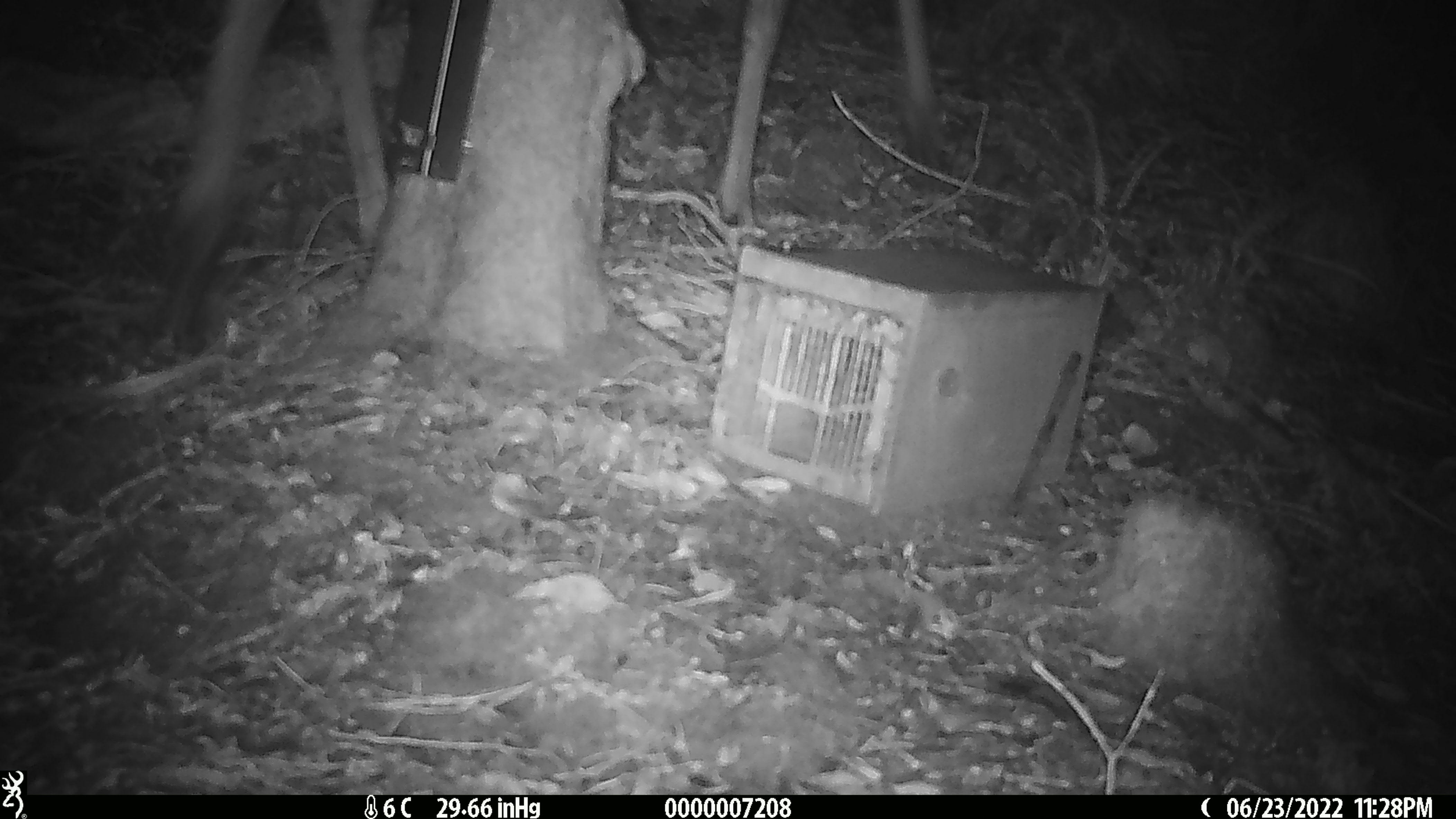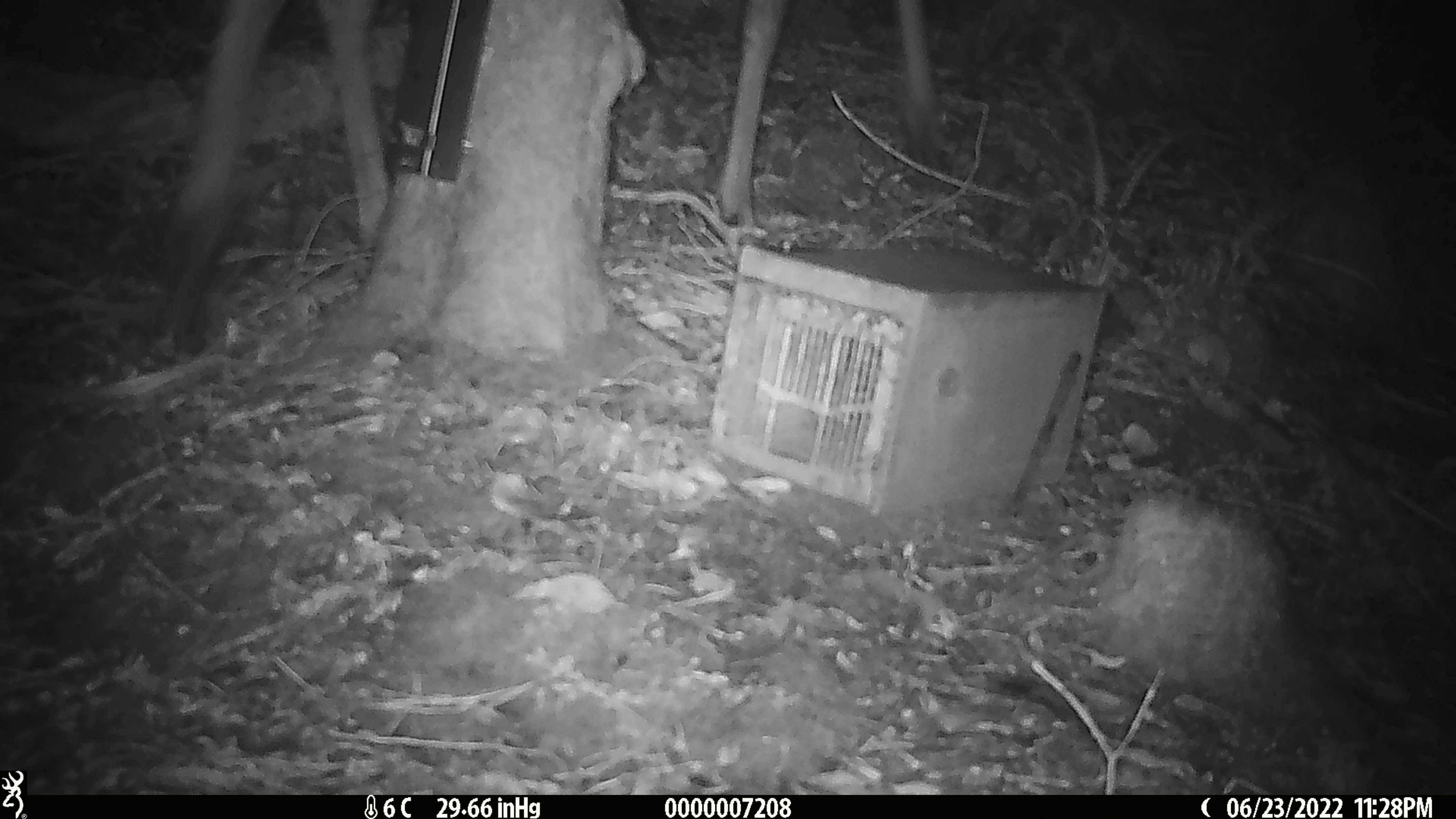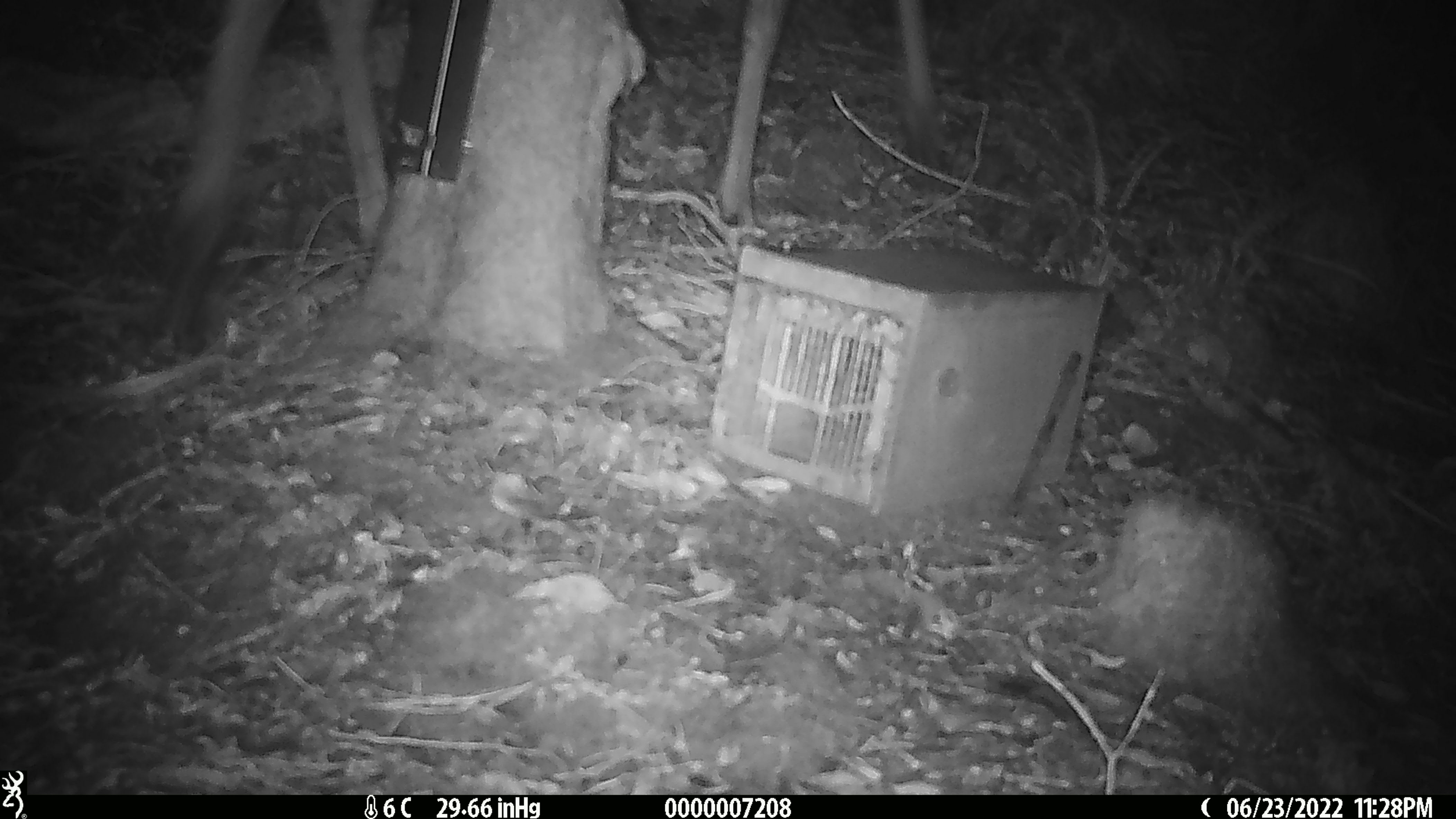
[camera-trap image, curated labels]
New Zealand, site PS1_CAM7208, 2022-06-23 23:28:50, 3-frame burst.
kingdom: Animalia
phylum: Chordata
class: Mammalia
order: Artiodactyla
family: Cervidae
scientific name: Cervidae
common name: deer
Deer (Cervidae).